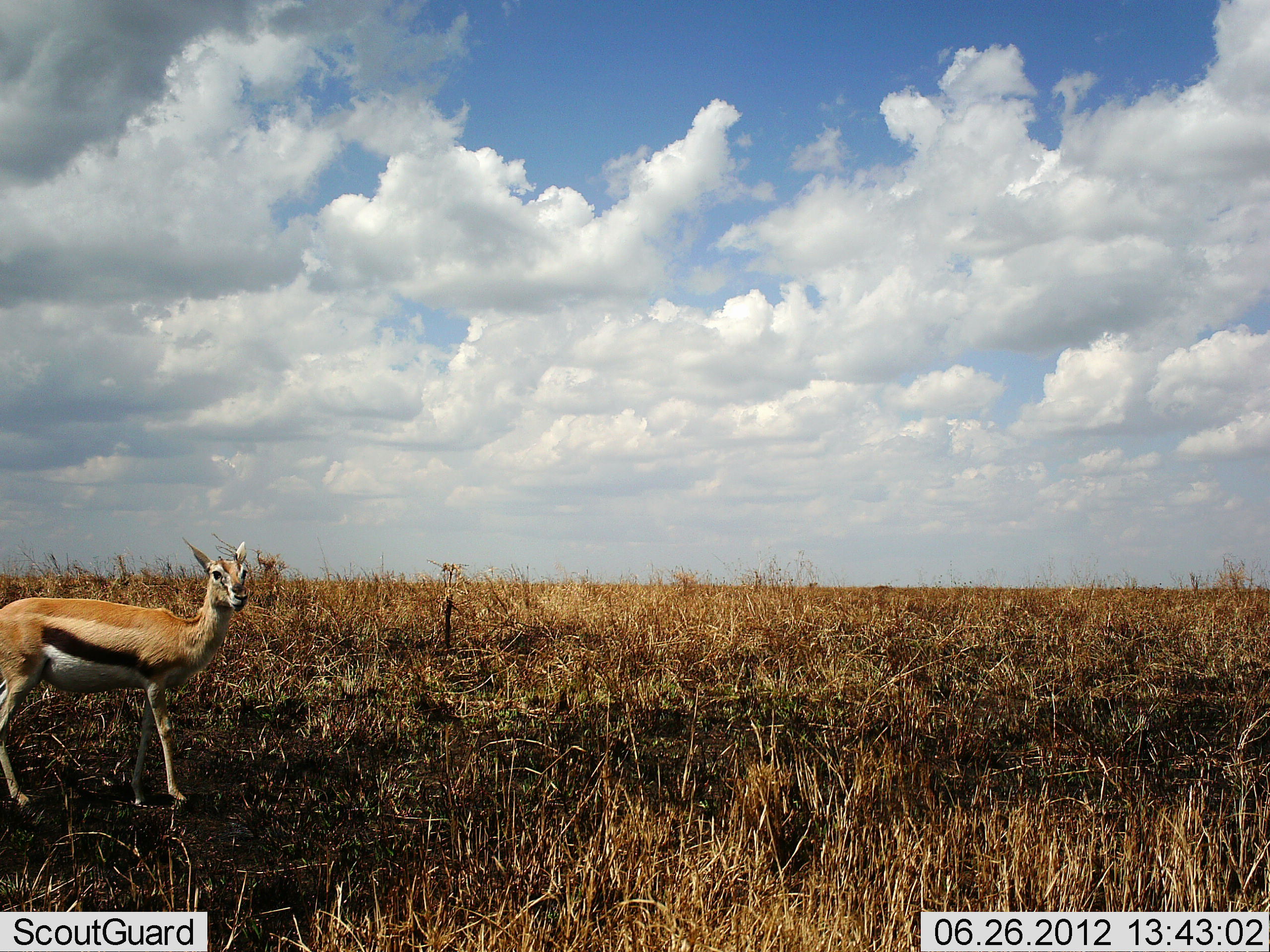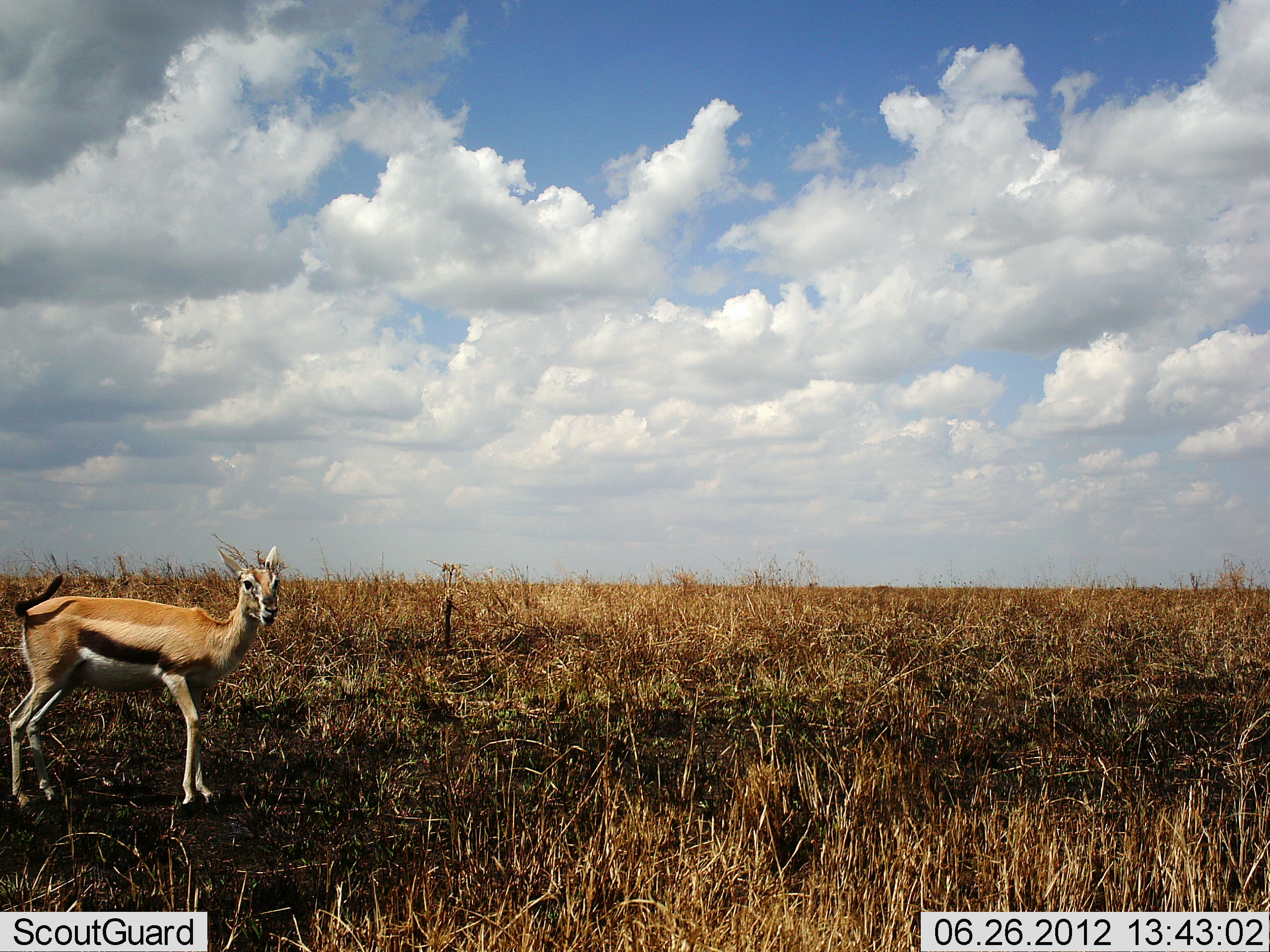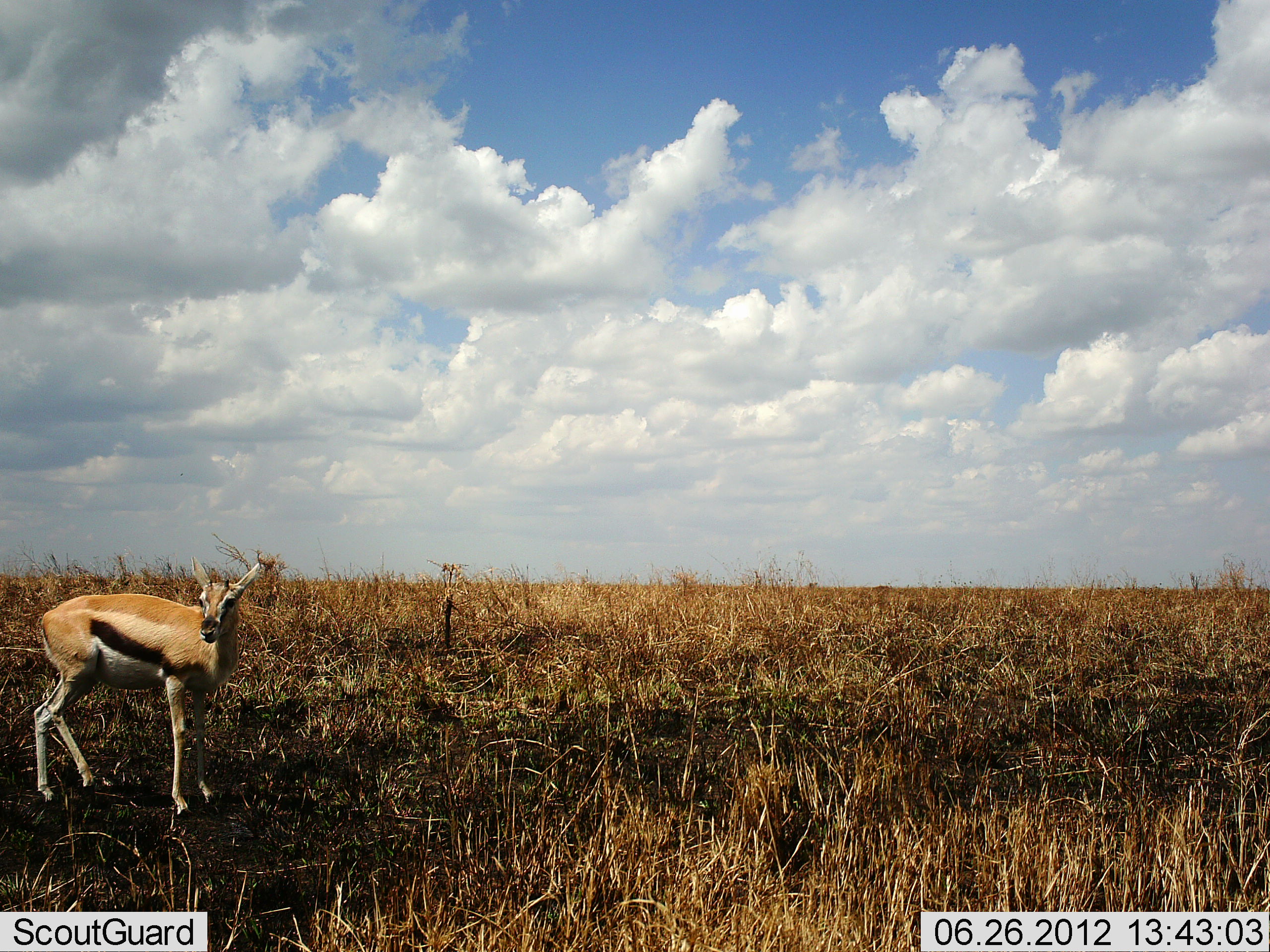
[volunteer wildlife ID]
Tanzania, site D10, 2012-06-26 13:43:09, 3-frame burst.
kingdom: Animalia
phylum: Chordata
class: Mammalia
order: Artiodactyla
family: Bovidae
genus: Eudorcas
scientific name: Eudorcas thomsonii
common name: thomson's gazelle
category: gazellethomsons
Gazellethomsons (thomson's gazelle) (Eudorcas thomsonii), count 1. Behavior (volunteer vote fractions): standing 50%, resting 0%, moving 50%, interacting 0%. Young present (vote fraction): 0%. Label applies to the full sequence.